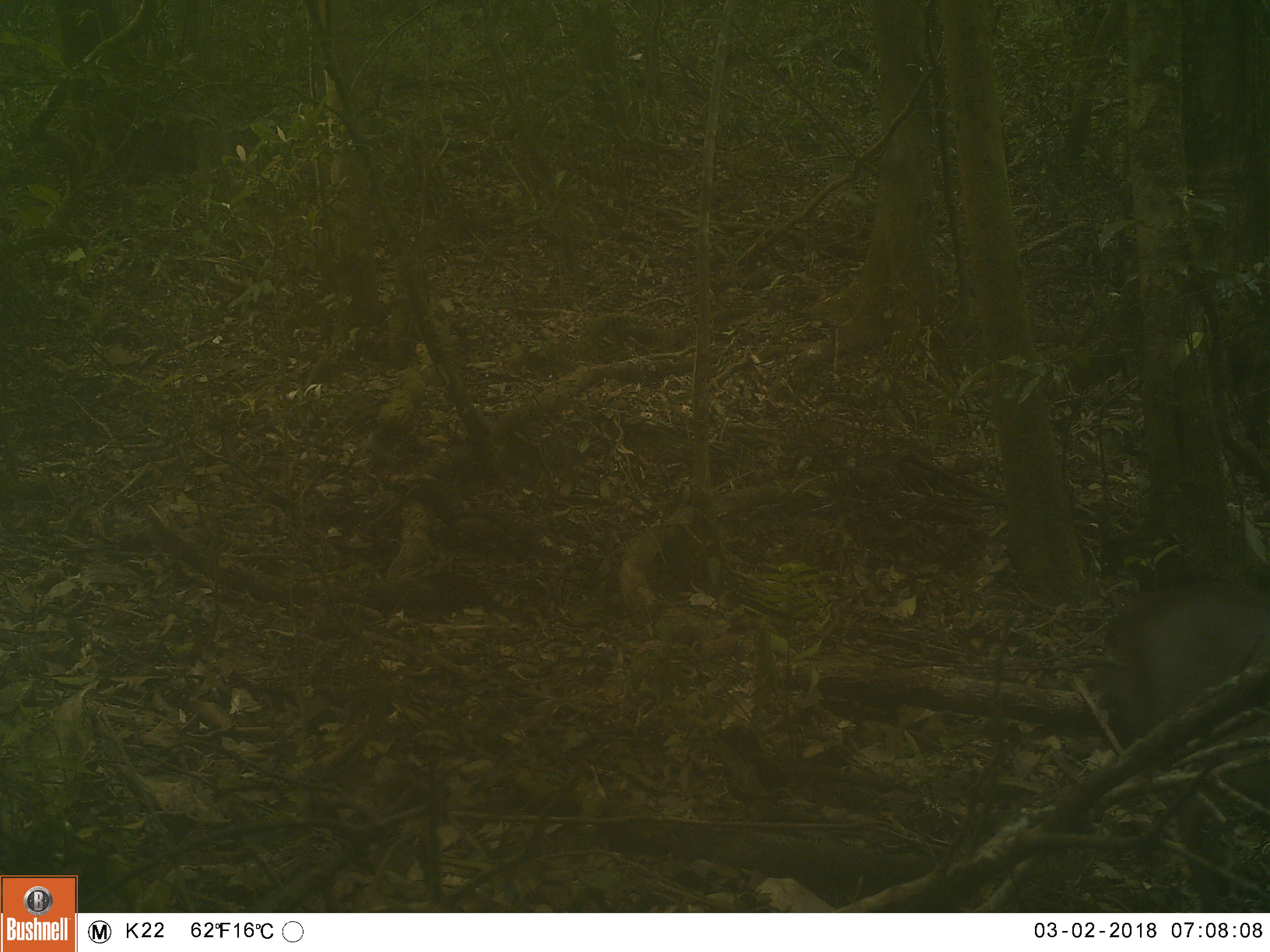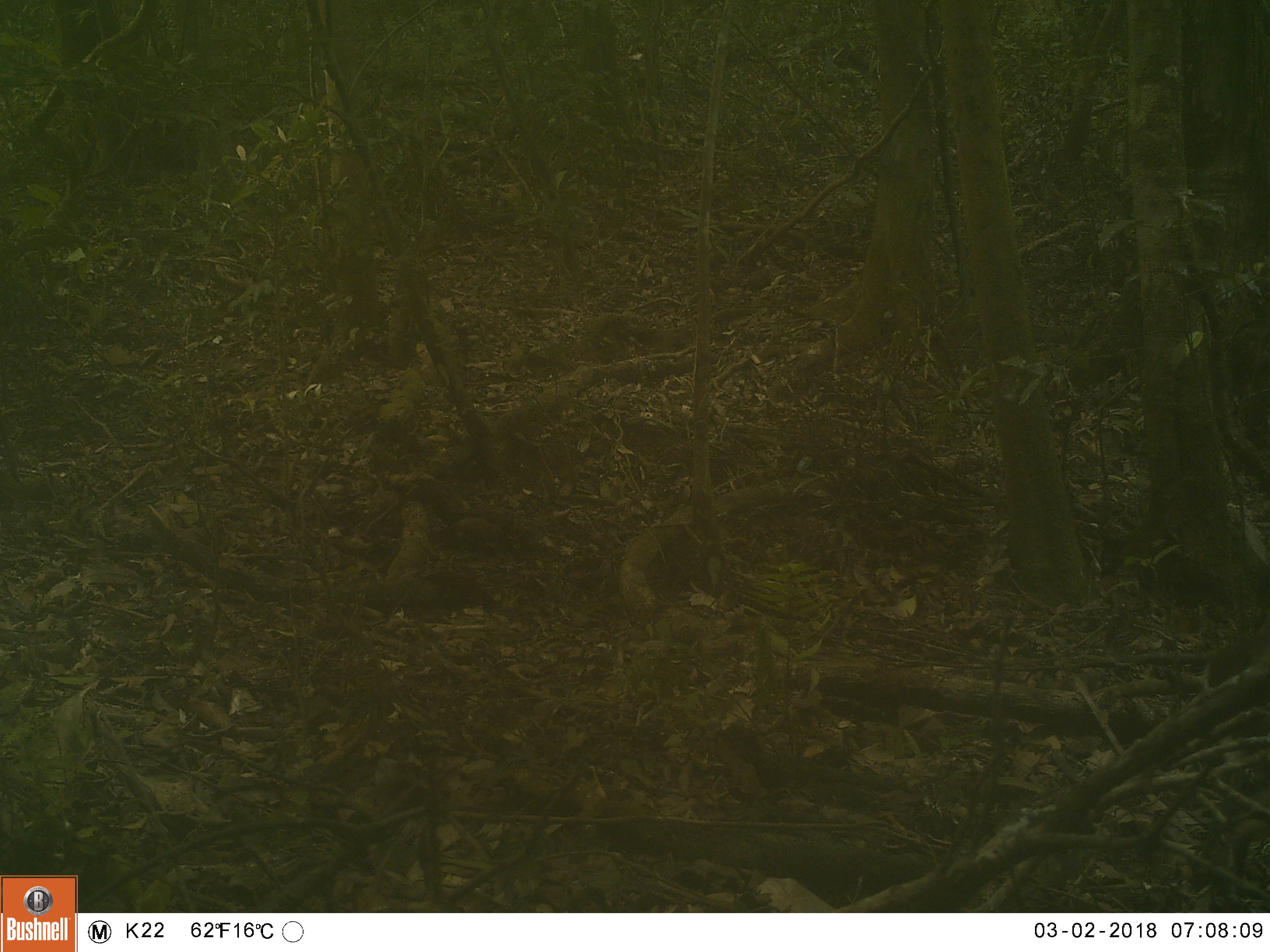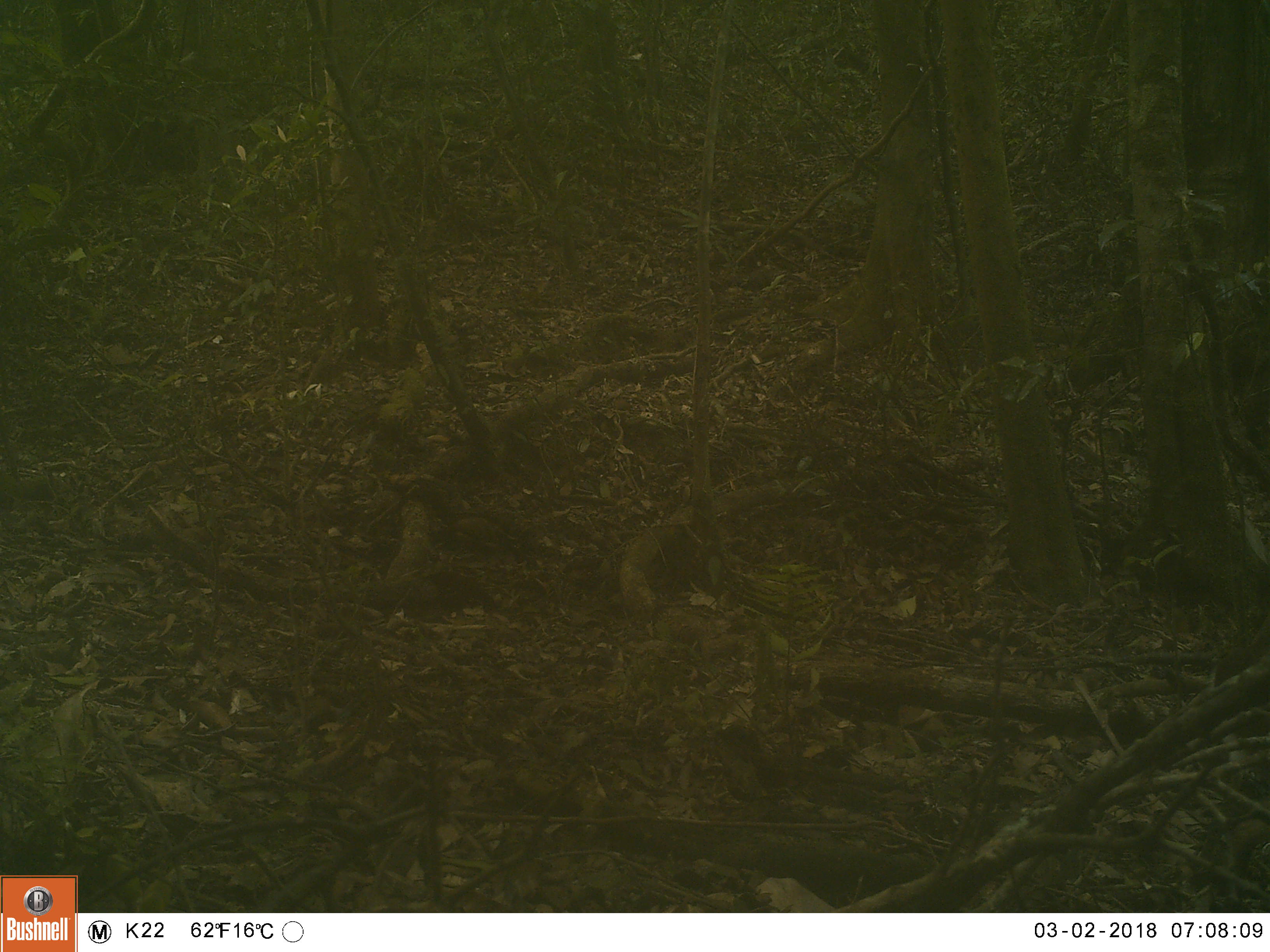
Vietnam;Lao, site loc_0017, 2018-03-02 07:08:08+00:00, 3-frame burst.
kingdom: Animalia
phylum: Chordata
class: Mammalia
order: Artiodactyla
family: Cervidae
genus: Muntiacus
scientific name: Muntiacus rooseveltorum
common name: roosevelt's muntjac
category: roosevelts muntjac group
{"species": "roosevelts muntjac group (roosevelt's muntjac) (Muntiacus rooseveltorum)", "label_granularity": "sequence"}